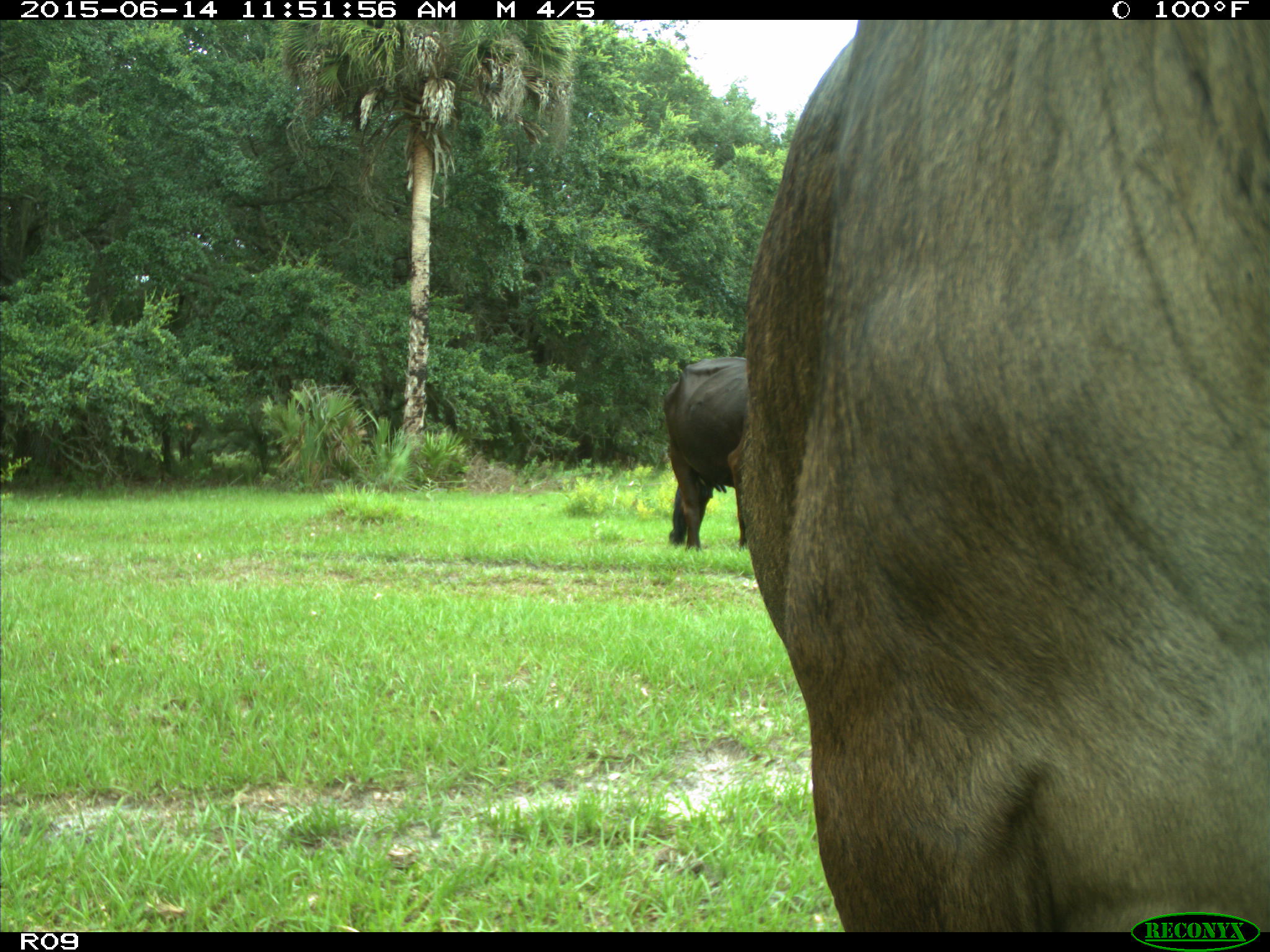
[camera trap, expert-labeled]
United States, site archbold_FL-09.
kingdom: Animalia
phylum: Chordata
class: Mammalia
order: Artiodactyla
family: Bovidae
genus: Bos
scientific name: Bos taurus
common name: domestic cow